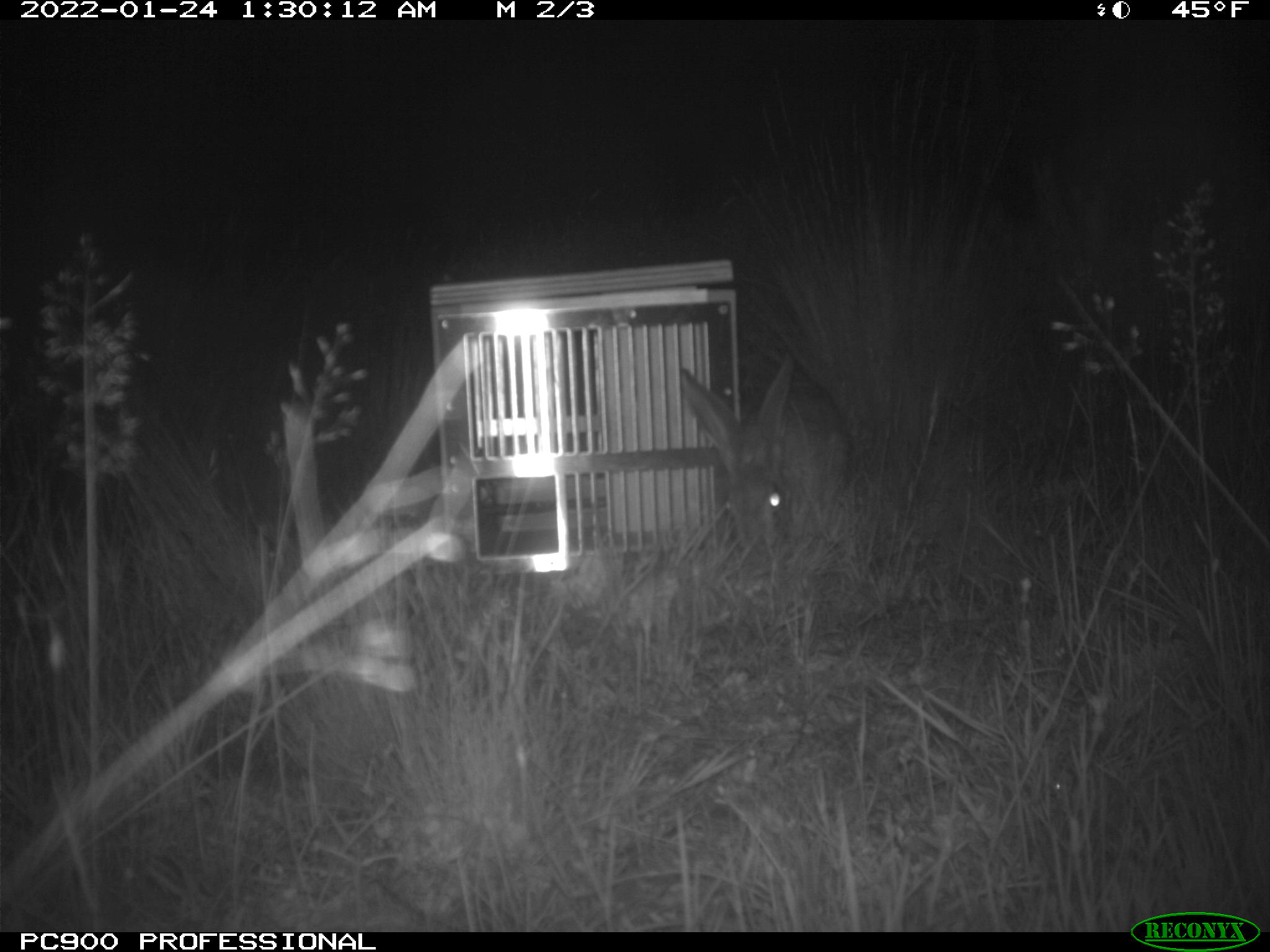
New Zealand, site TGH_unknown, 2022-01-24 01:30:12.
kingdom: Animalia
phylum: Chordata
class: Mammalia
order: Lagomorpha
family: Leporidae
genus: Lepus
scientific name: Lepus europaeus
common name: brown hare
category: hare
Hare (brown hare) (Lepus europaeus).